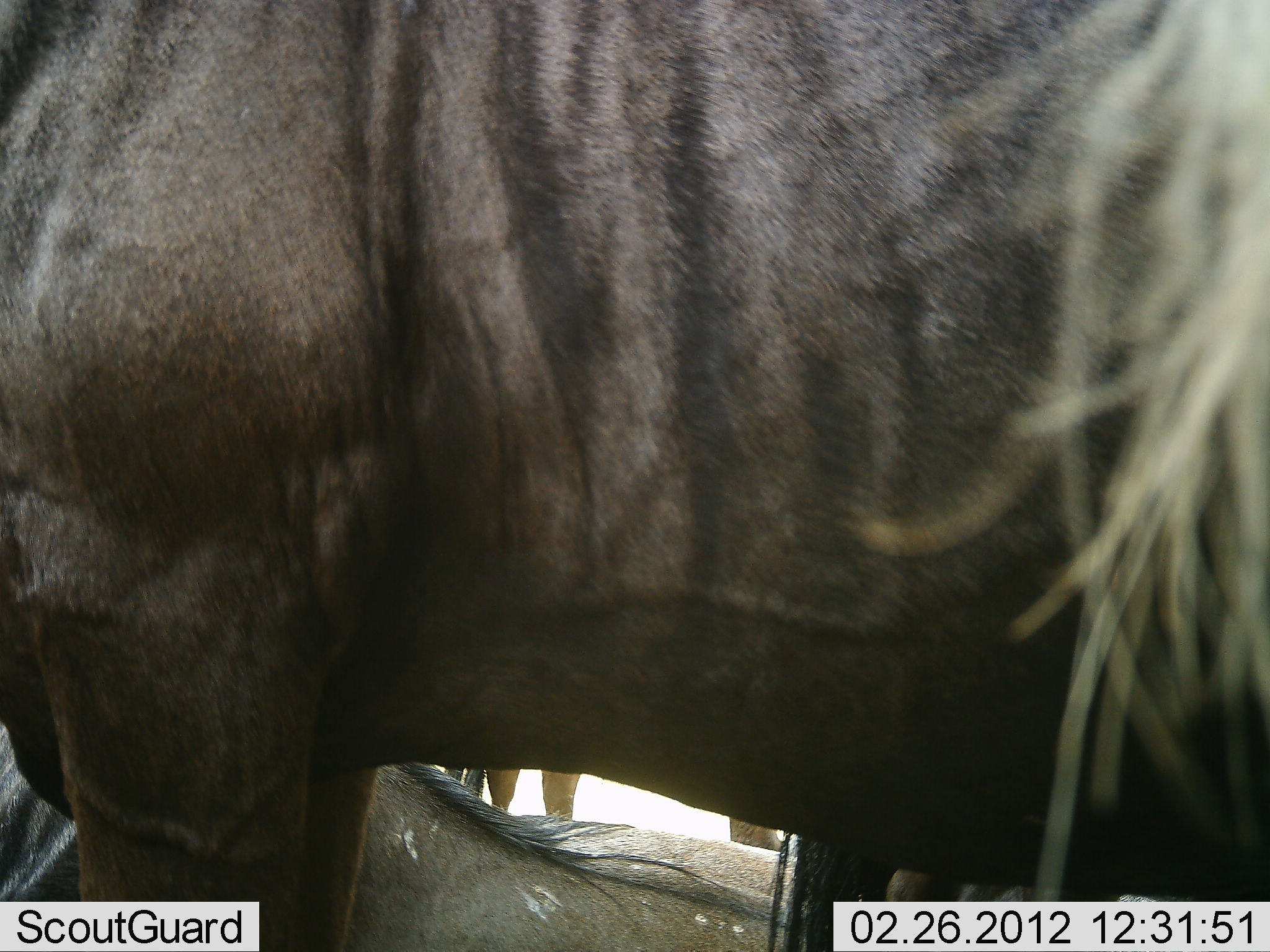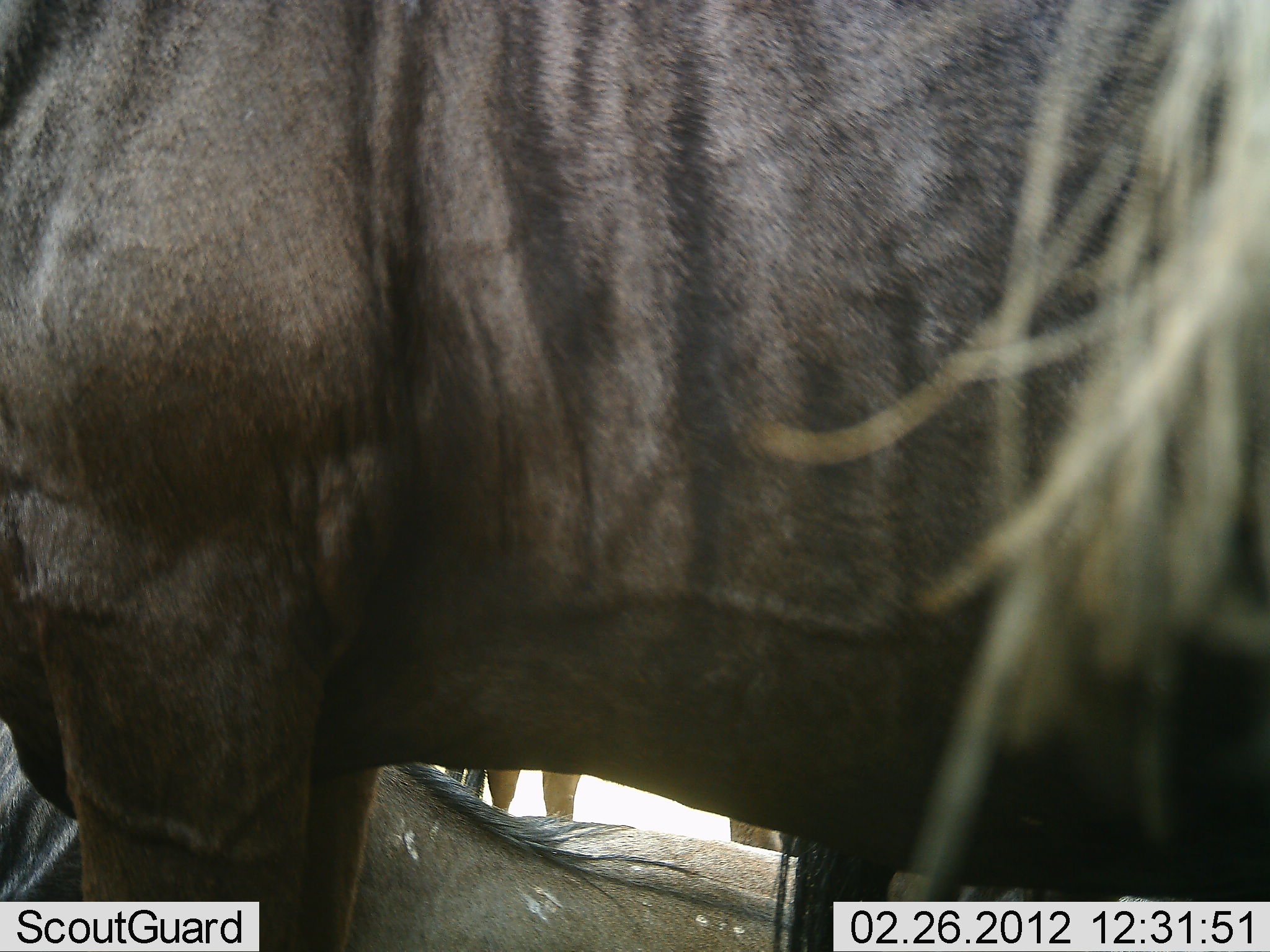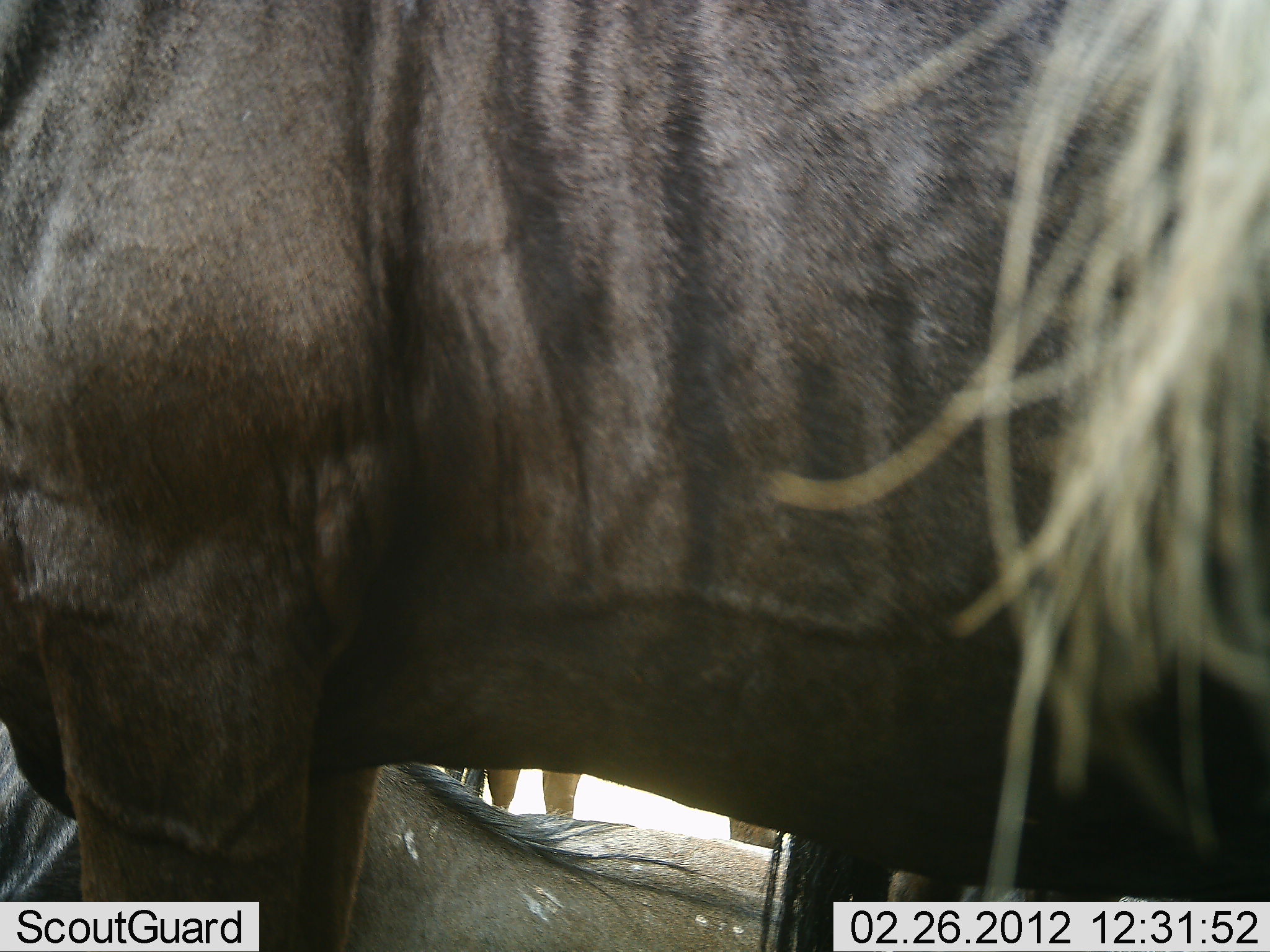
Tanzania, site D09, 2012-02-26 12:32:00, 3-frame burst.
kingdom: Animalia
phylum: Chordata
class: Mammalia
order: Artiodactyla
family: Bovidae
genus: Connochaetes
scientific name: Connochaetes taurinus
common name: blue wildebeest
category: wildebeest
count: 3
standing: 94%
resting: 94%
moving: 0%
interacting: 0%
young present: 0%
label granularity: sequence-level